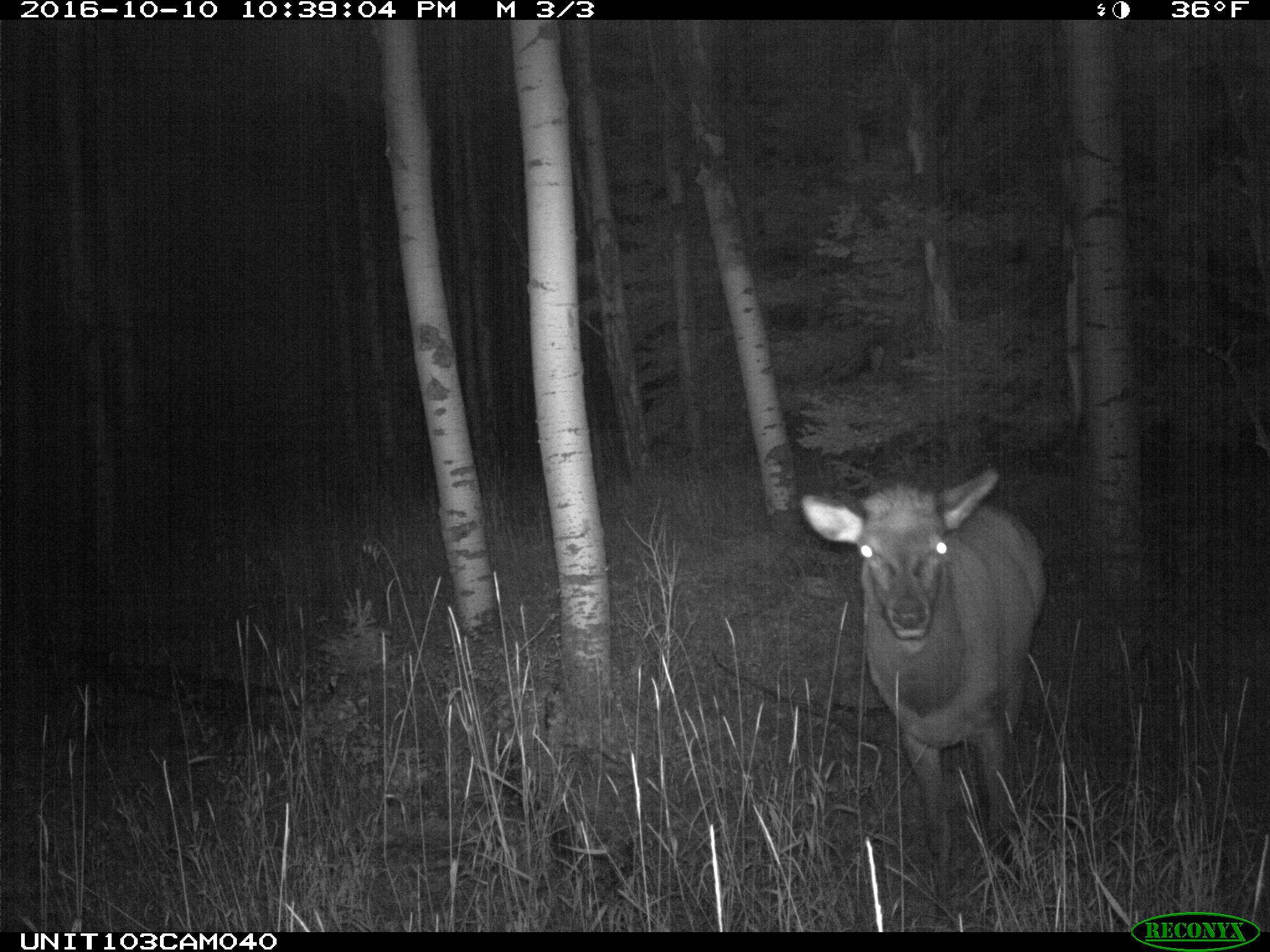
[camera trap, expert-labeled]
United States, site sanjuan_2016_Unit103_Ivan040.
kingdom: Animalia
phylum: Chordata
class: Mammalia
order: Artiodactyla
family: Cervidae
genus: Cervus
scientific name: Cervus elaphus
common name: red deer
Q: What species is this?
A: Cervus elaphus (red deer).